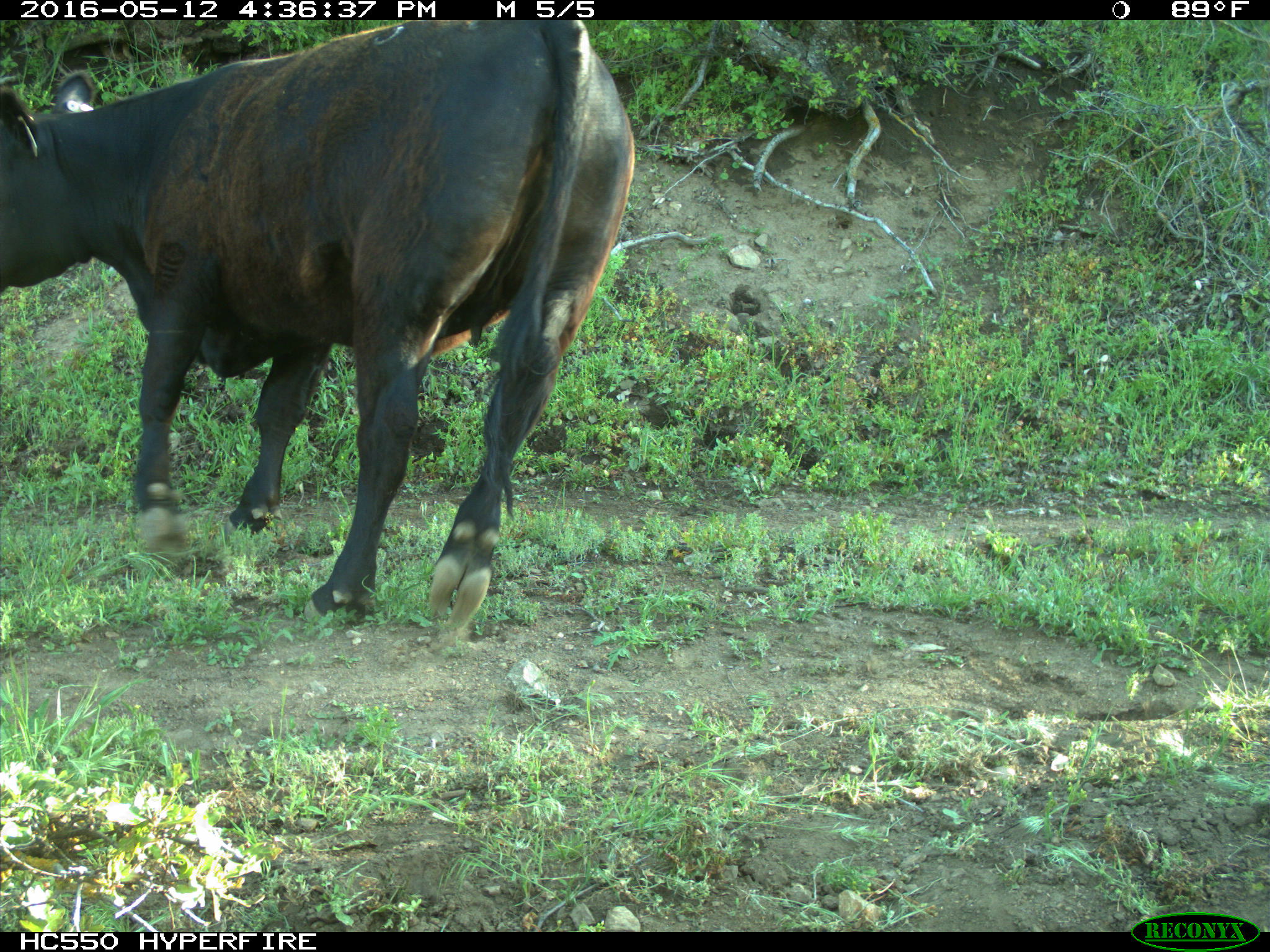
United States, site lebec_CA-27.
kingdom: Animalia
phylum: Chordata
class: Mammalia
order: Artiodactyla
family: Bovidae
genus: Bos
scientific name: Bos taurus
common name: domestic cow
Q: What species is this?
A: Bos taurus (domestic cow).